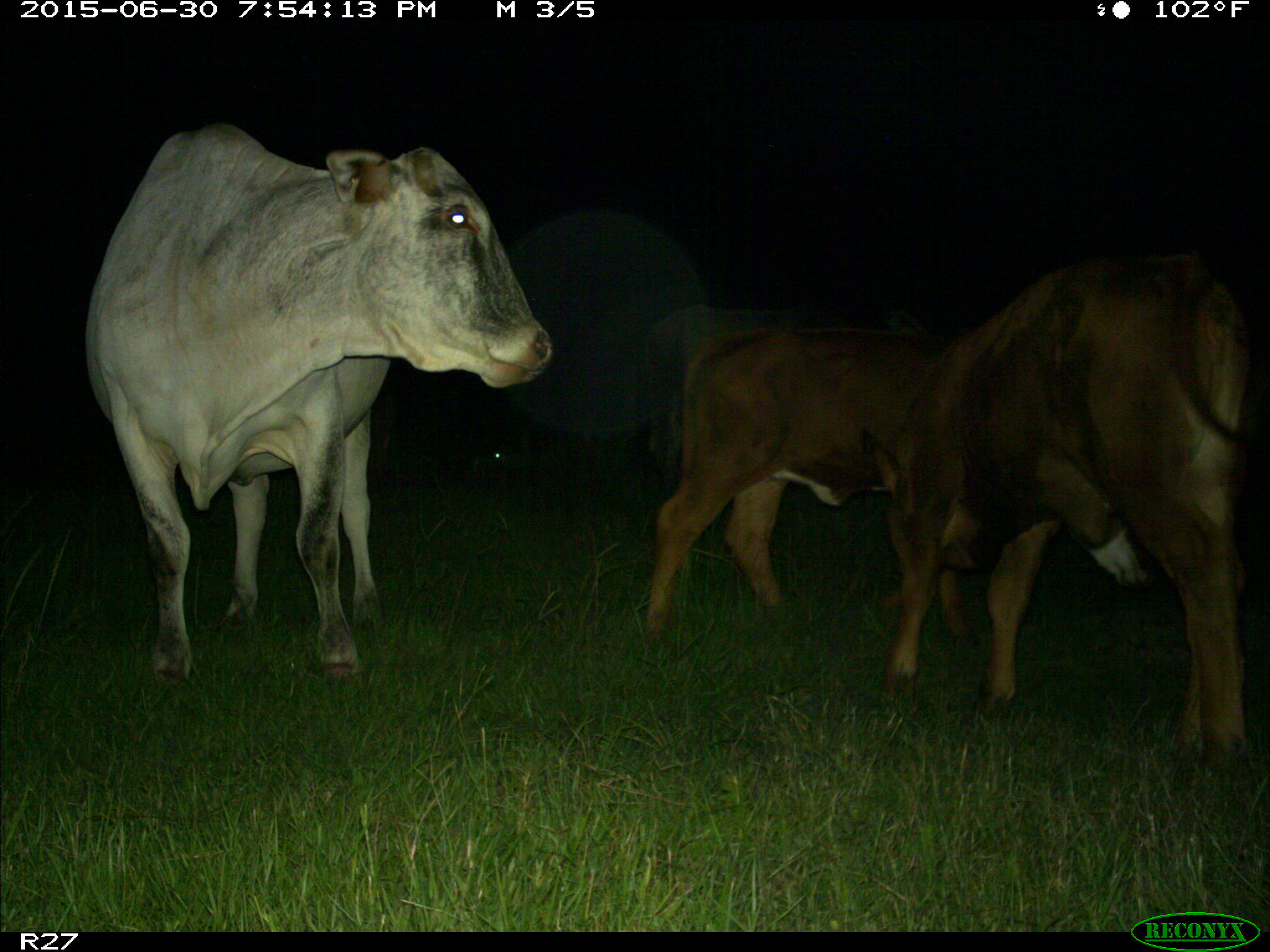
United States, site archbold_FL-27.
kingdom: Animalia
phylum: Chordata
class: Mammalia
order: Artiodactyla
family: Bovidae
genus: Bos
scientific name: Bos taurus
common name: domestic cow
Bos taurus (domestic cow).